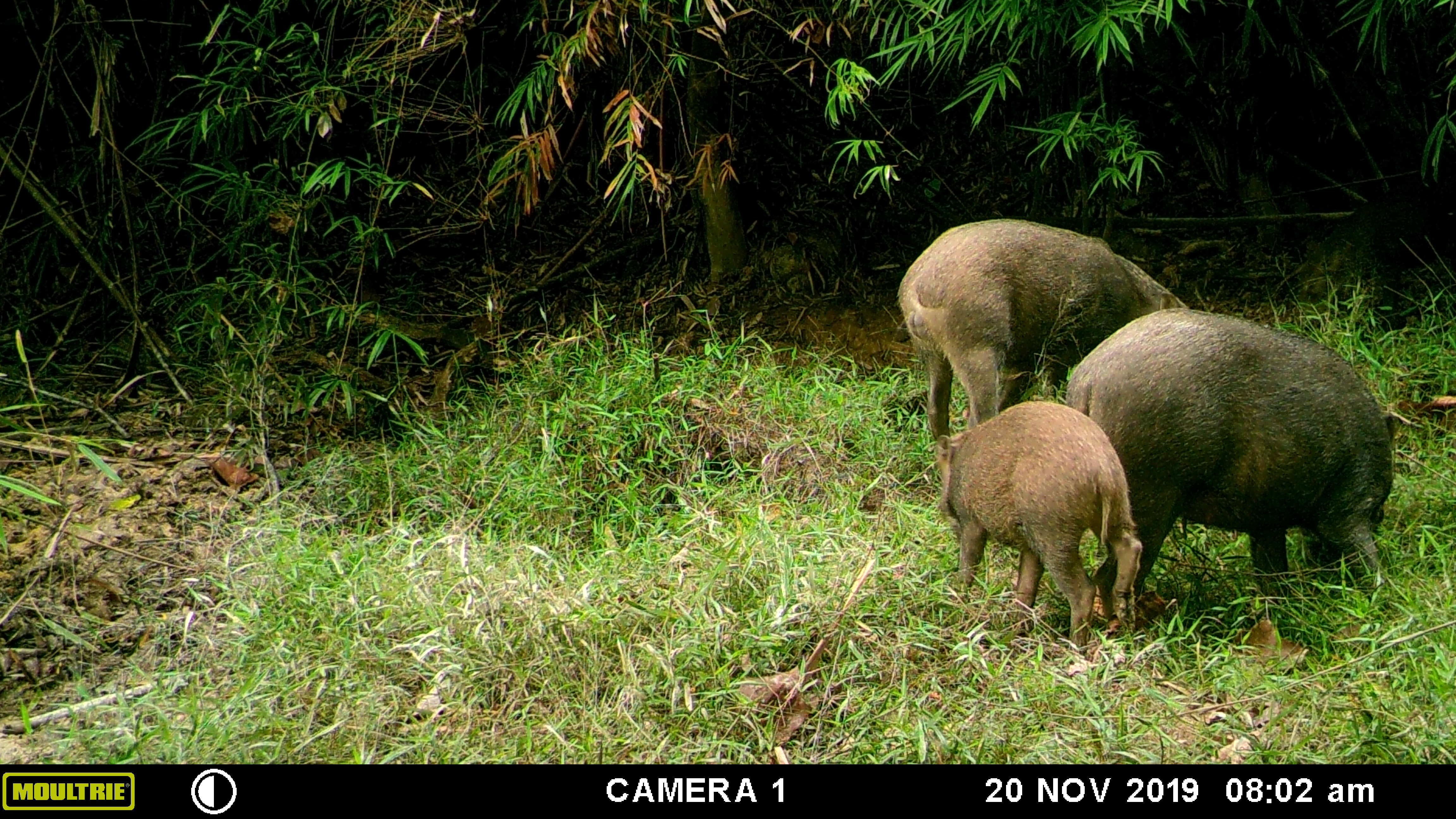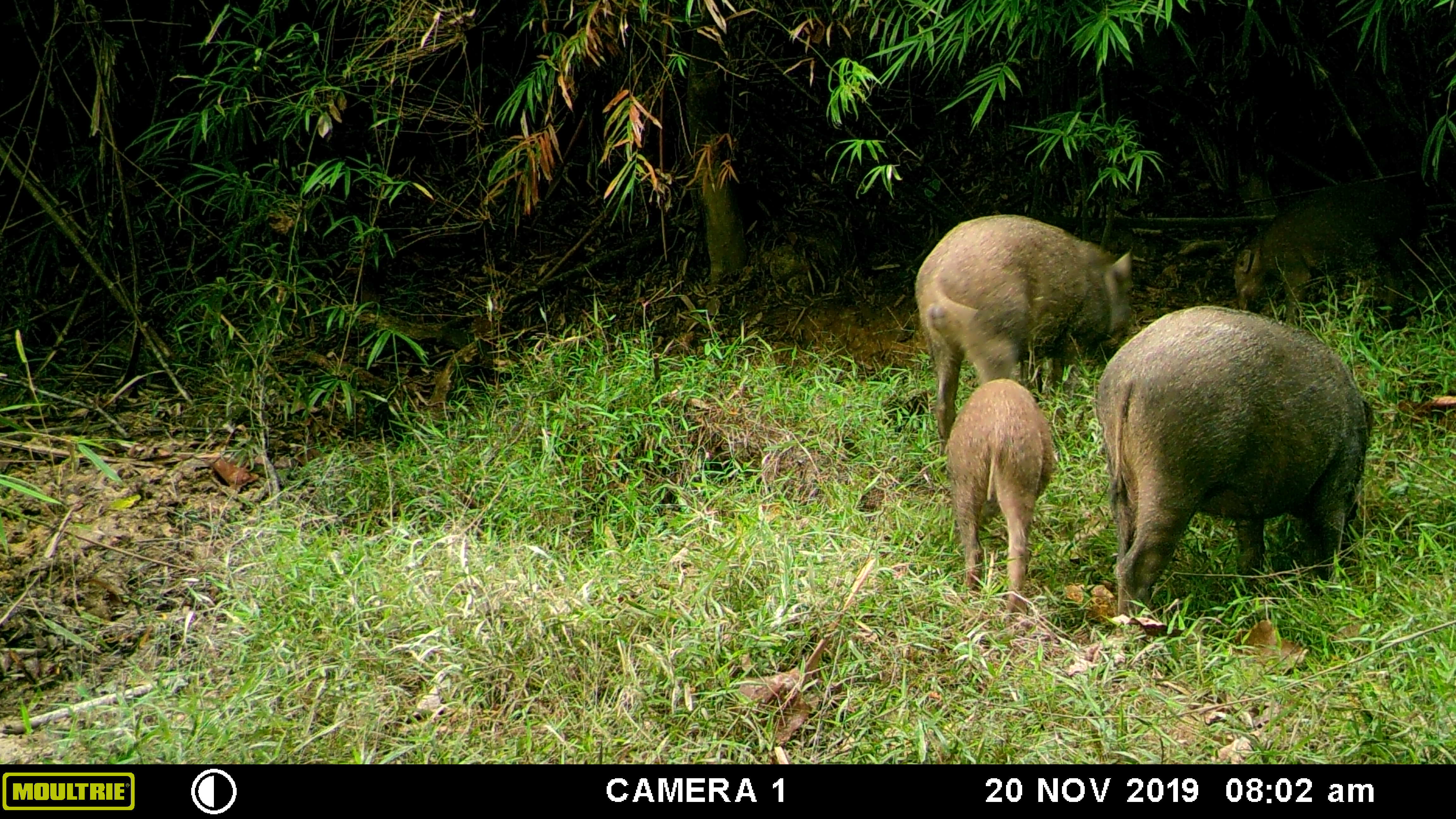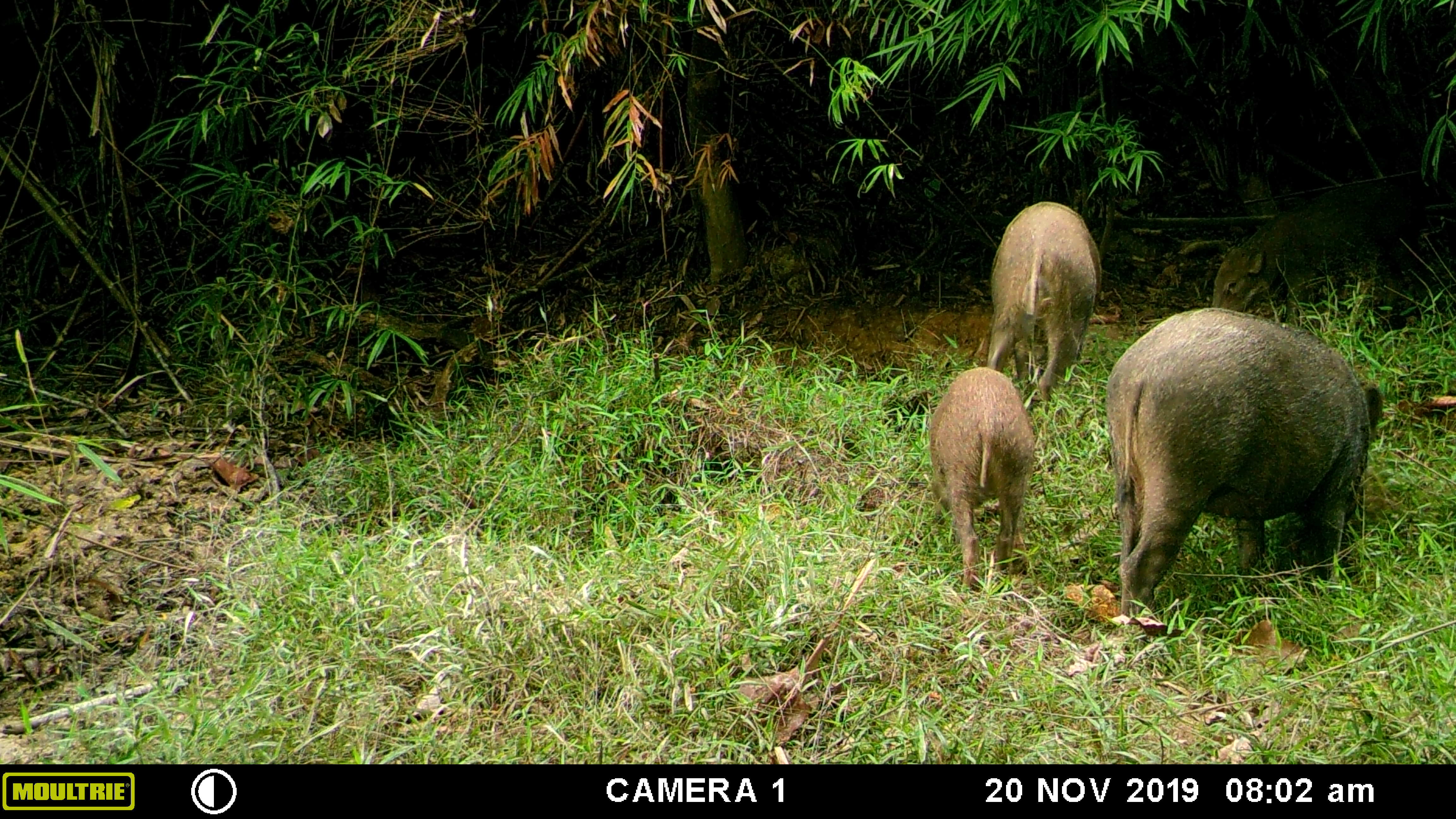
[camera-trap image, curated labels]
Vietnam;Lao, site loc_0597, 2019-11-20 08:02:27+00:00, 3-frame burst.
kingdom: Animalia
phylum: Chordata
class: Mammalia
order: Artiodactyla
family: Suidae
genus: Sus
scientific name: Sus scrofa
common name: eurasian wild pig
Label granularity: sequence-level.